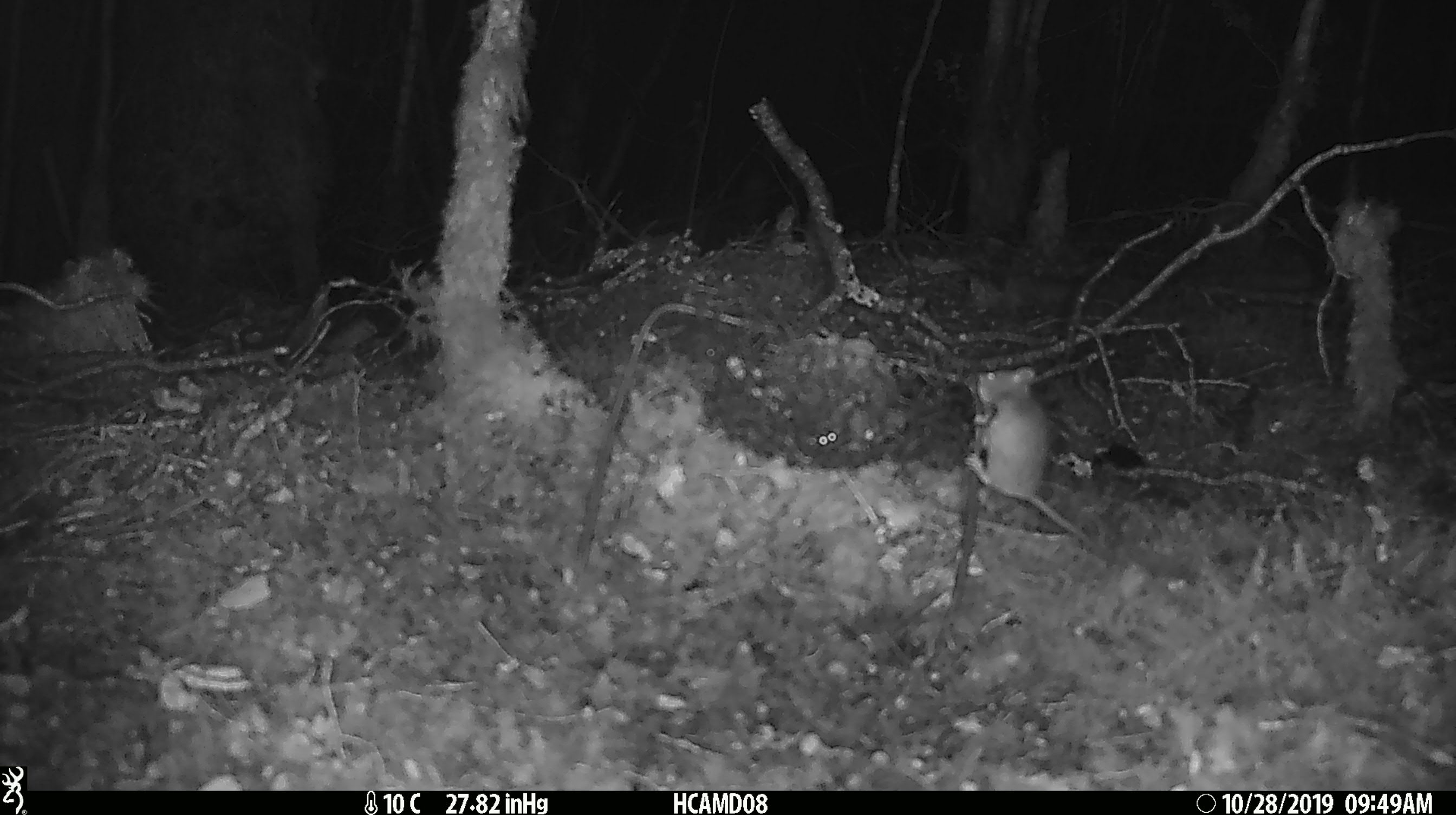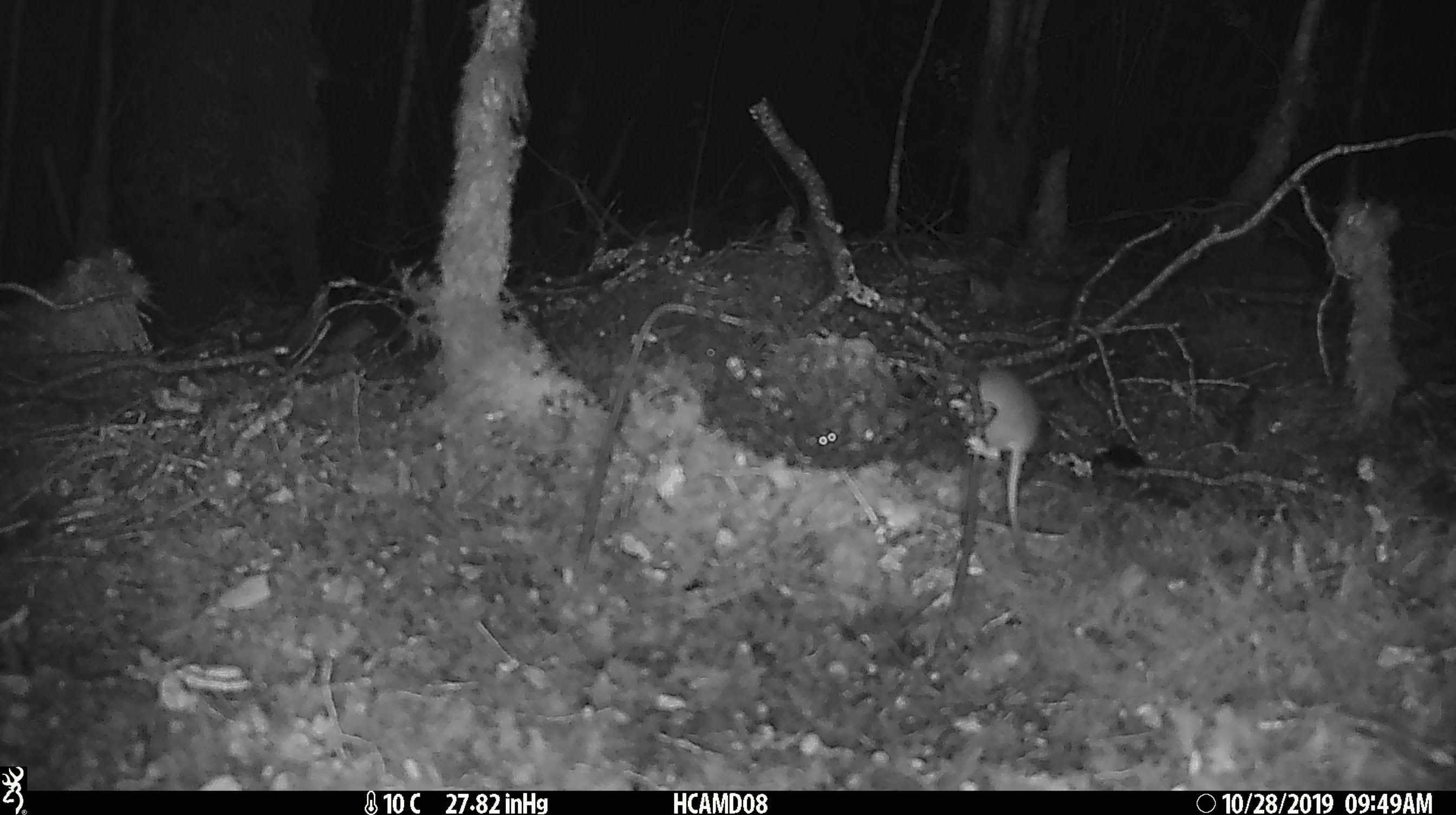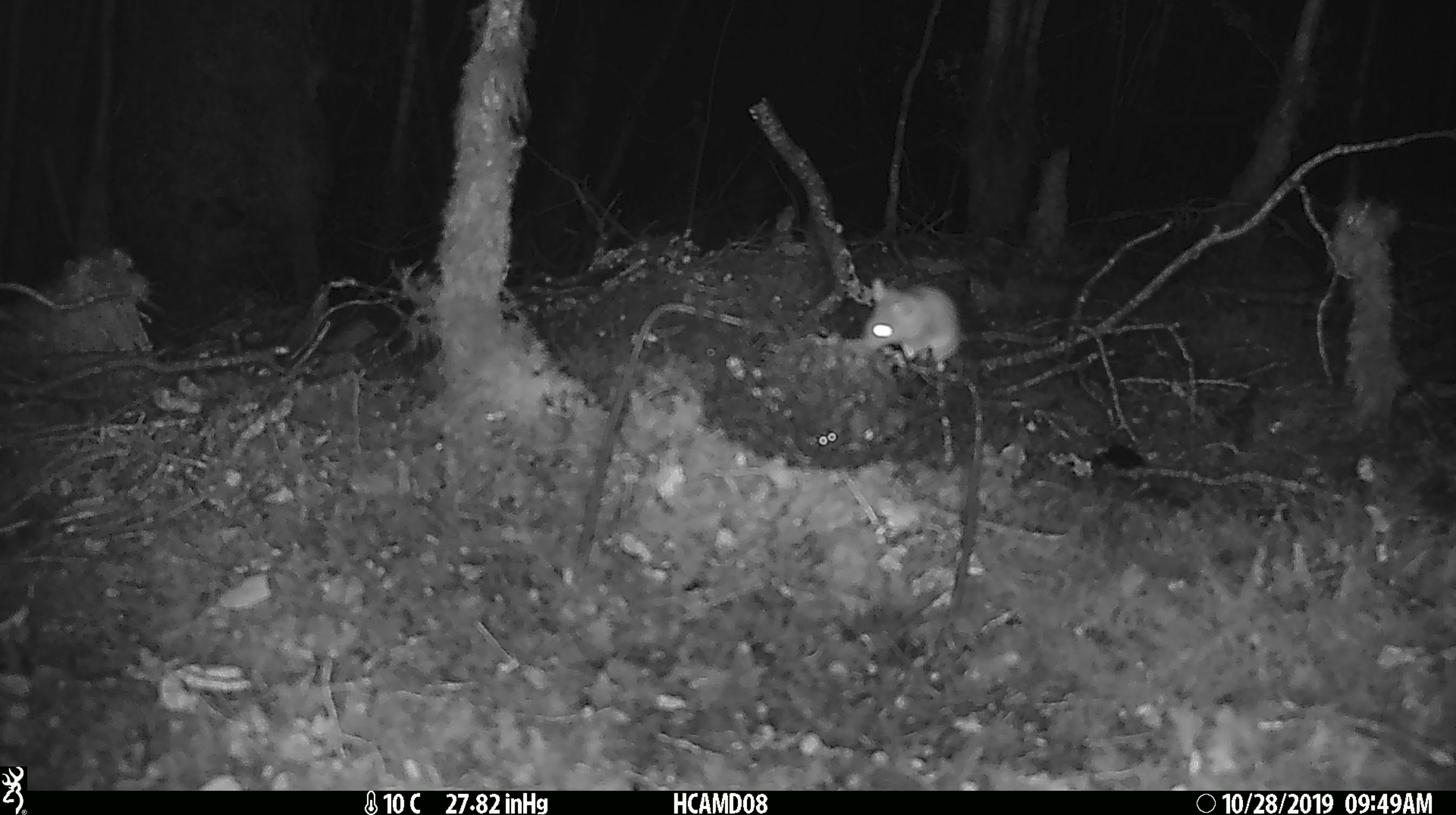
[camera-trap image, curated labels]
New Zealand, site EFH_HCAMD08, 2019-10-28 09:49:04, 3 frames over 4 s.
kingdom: Animalia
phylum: Chordata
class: Mammalia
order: Rodentia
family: Muridae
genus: Mus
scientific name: Mus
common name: mouse